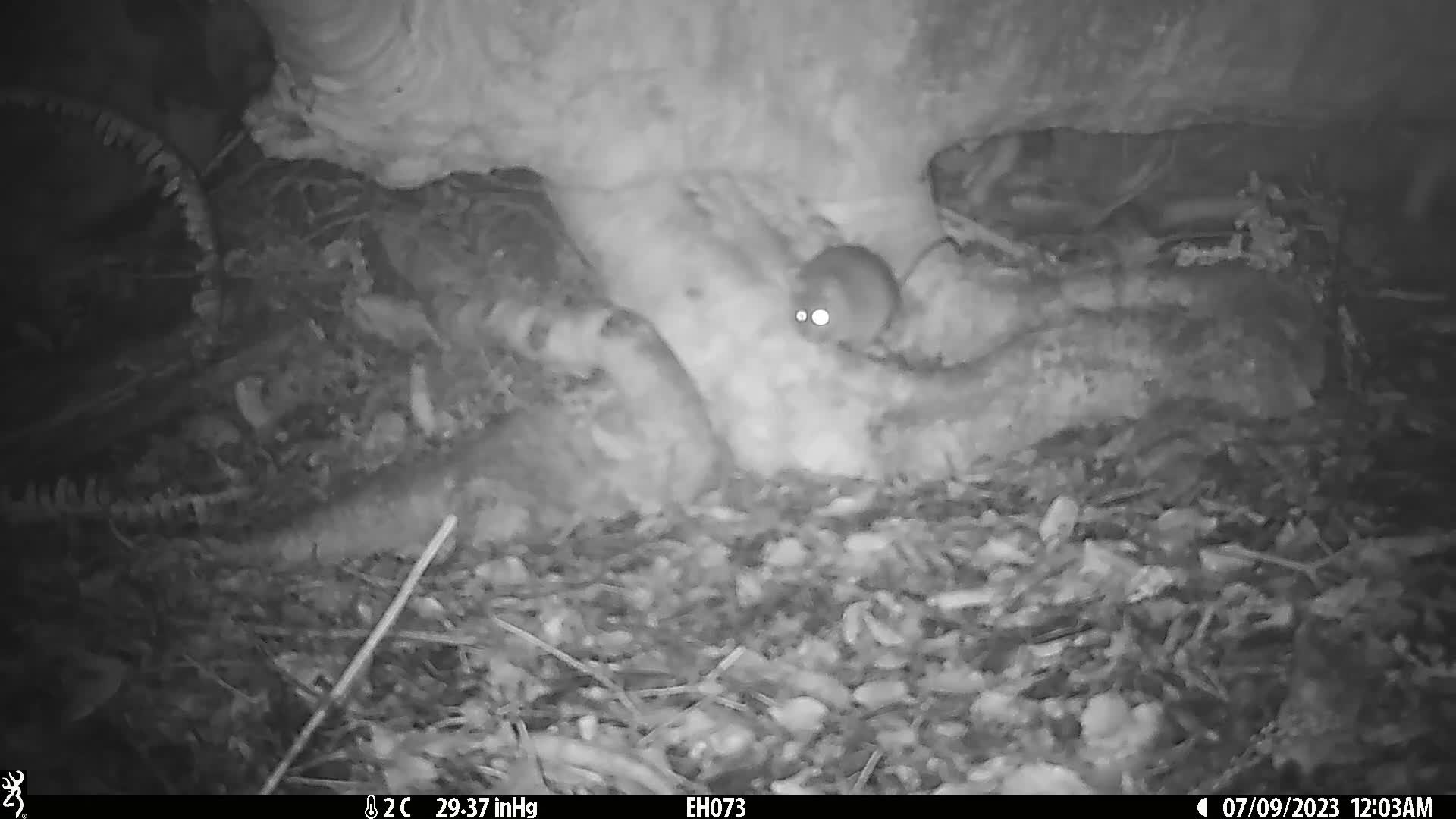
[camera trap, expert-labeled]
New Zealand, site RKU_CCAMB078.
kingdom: Animalia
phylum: Chordata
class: Mammalia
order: Rodentia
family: Muridae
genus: Rattus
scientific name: Rattus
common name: rat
Rat (Rattus).